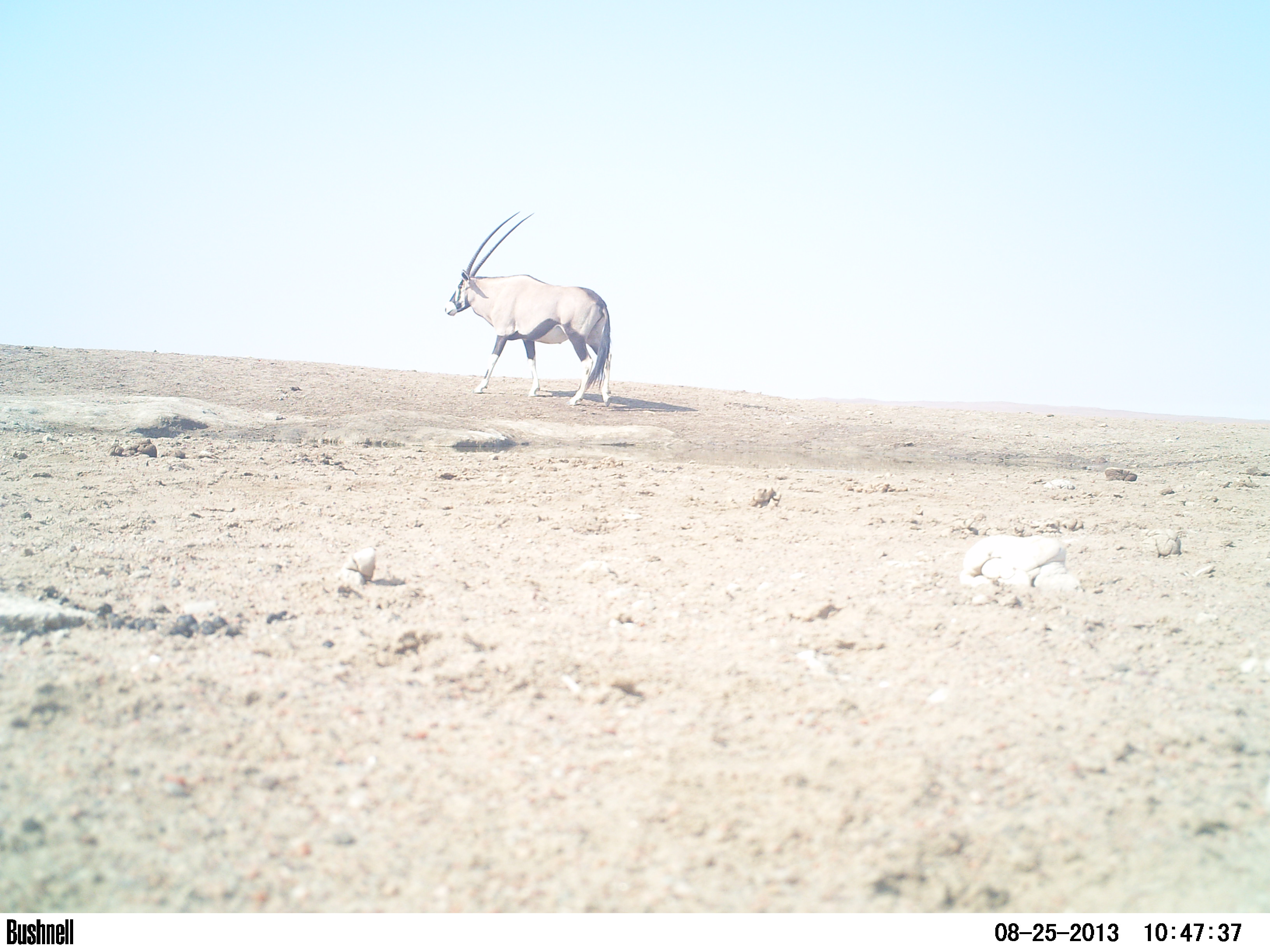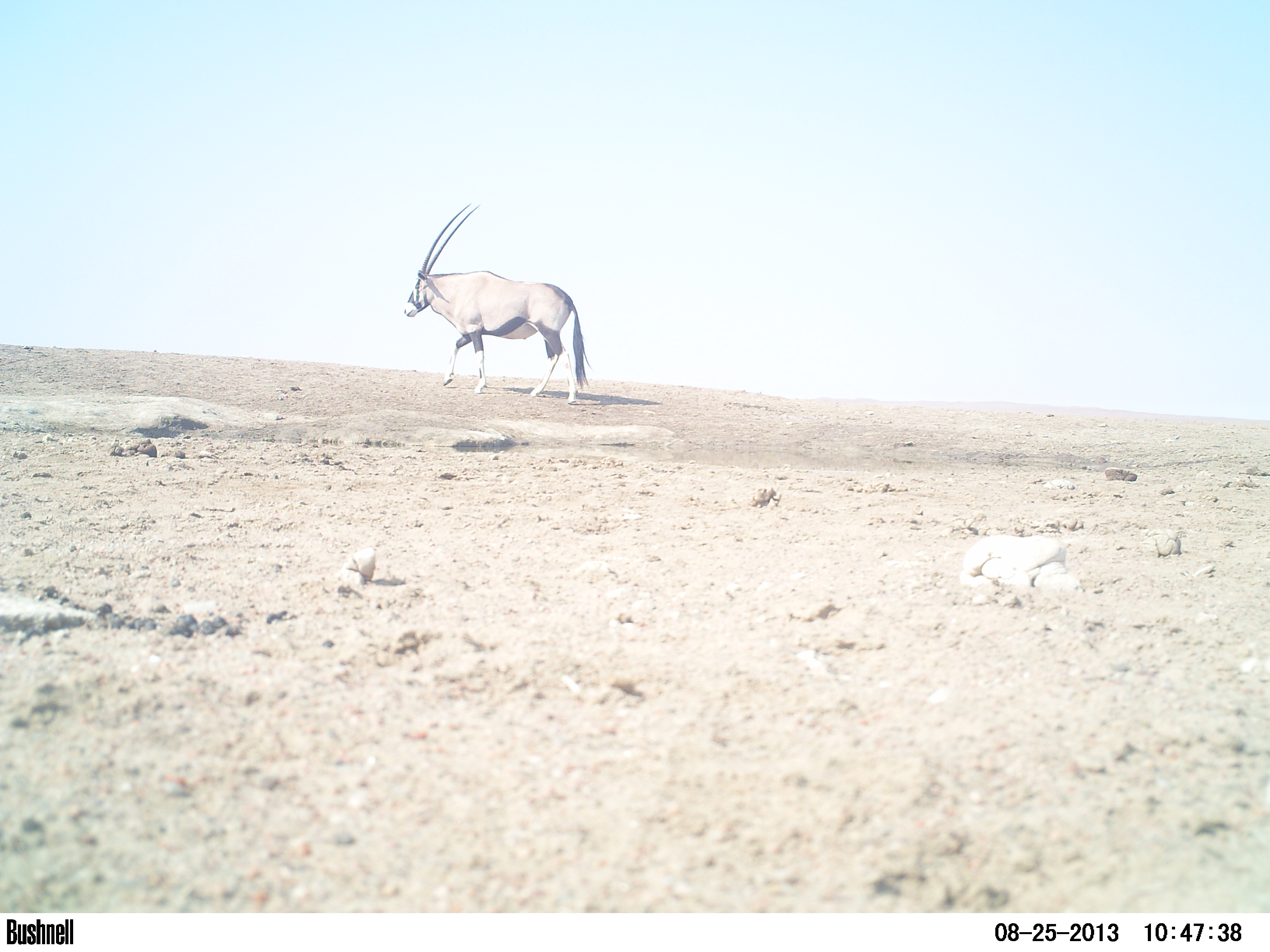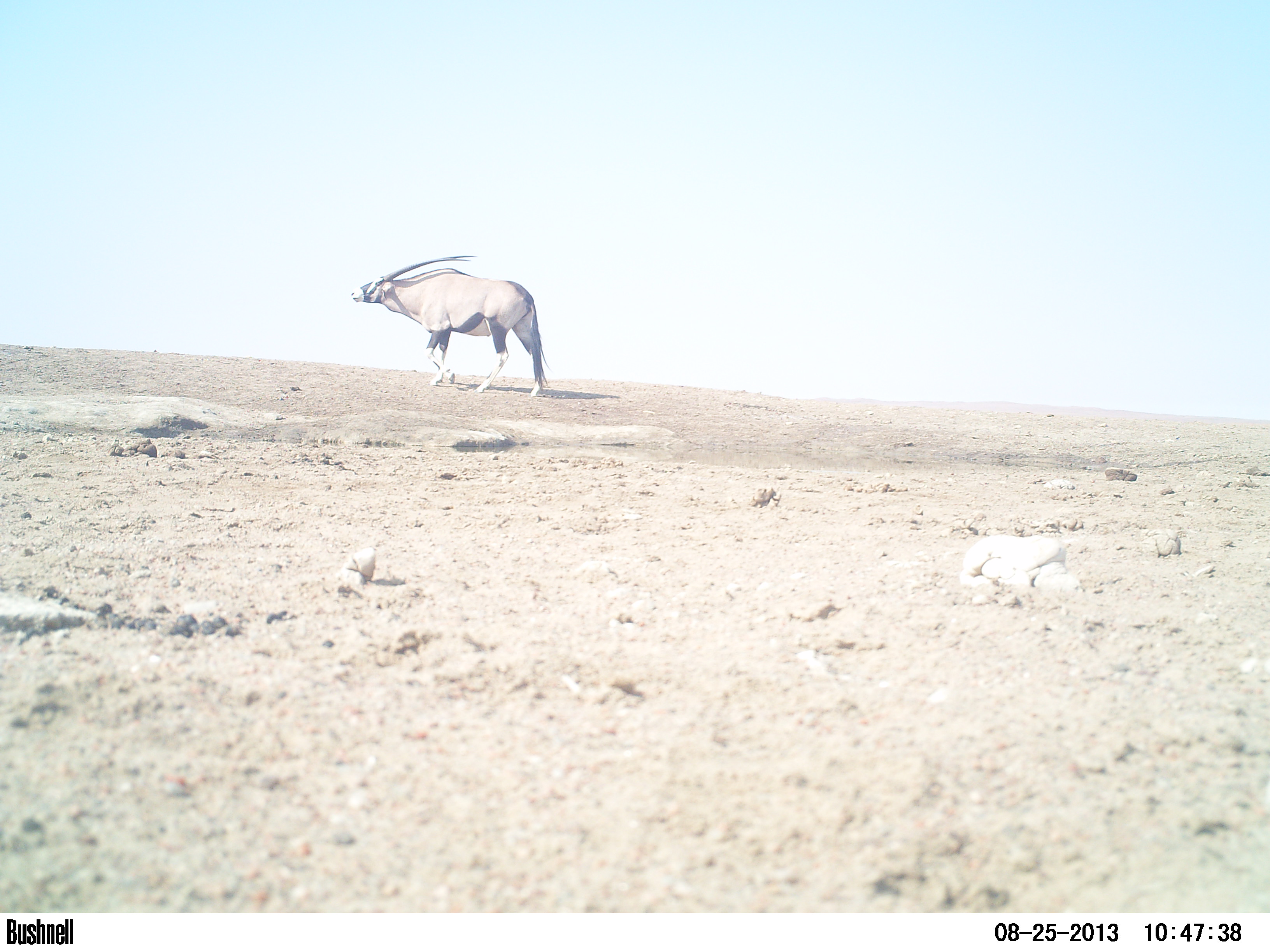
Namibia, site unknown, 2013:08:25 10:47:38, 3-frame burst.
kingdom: Animalia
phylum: Chordata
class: Mammalia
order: Artiodactyla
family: Bovidae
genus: Oryx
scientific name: Oryx gazella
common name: gemsbok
Oryx gazella (gemsbok).